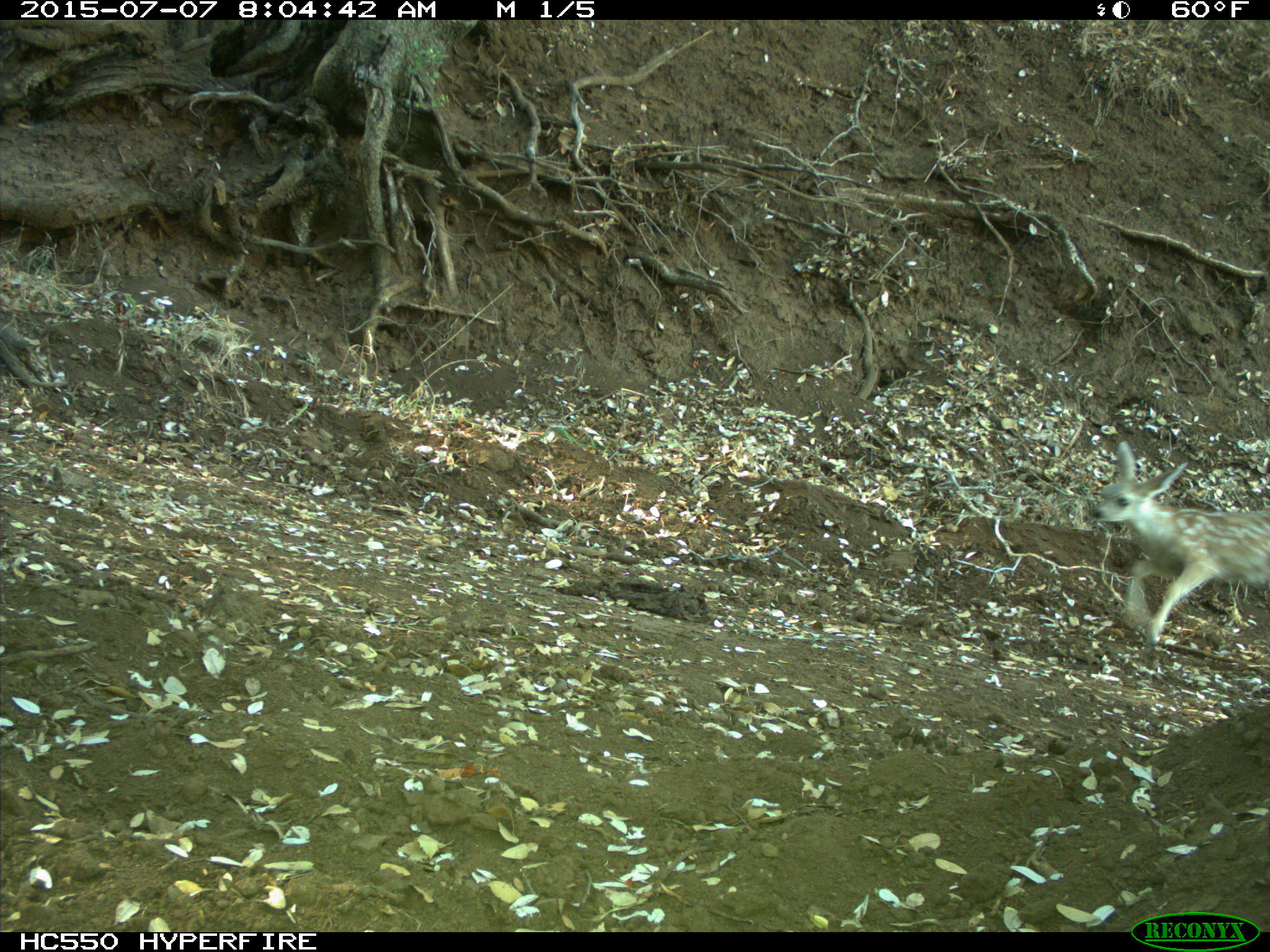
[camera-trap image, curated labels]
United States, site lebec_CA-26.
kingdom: Animalia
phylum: Chordata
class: Mammalia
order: Artiodactyla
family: Cervidae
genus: Odocoileus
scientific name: Odocoileus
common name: deer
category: unidentified deer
Unidentified deer (deer) (Odocoileus).